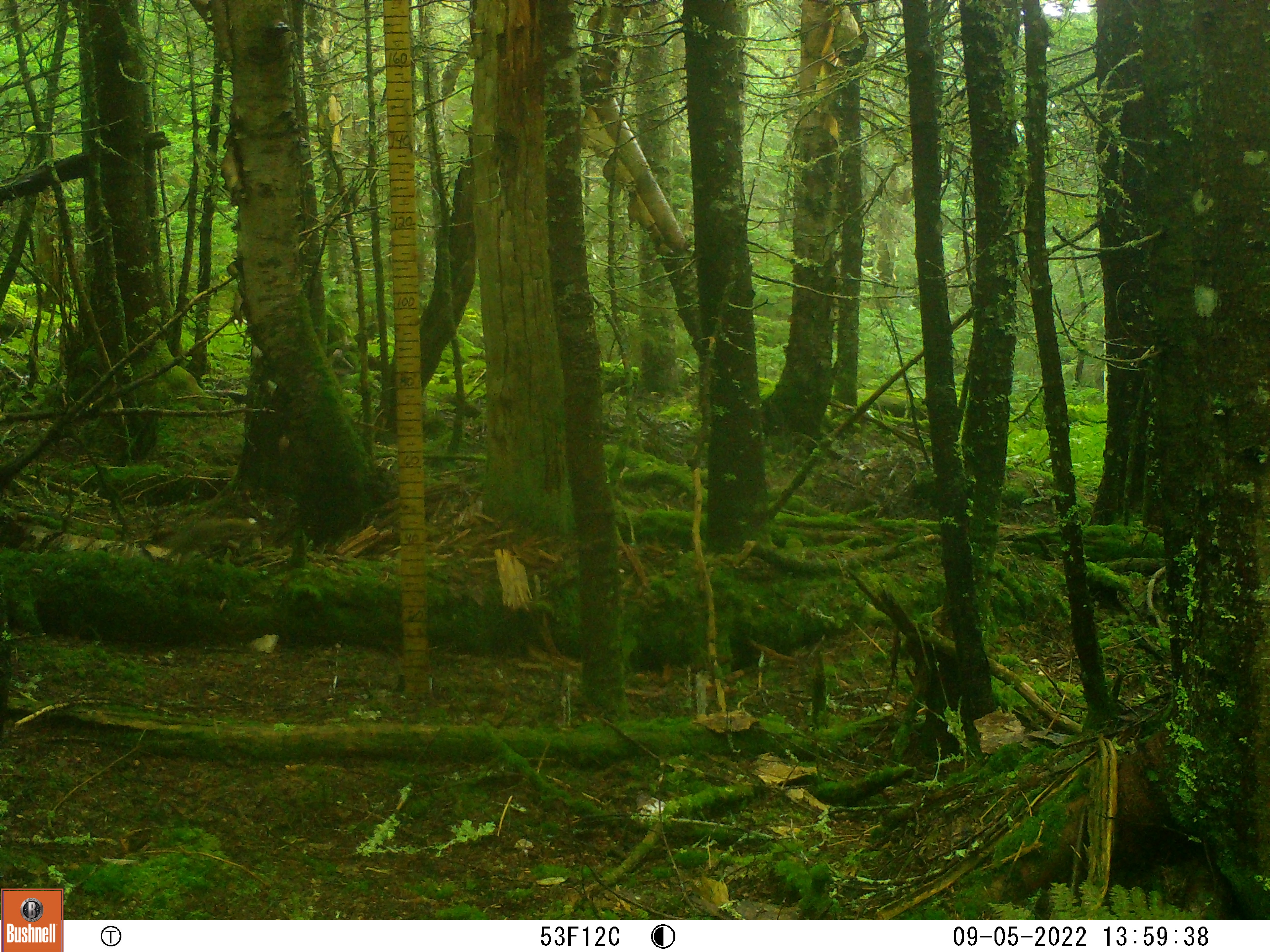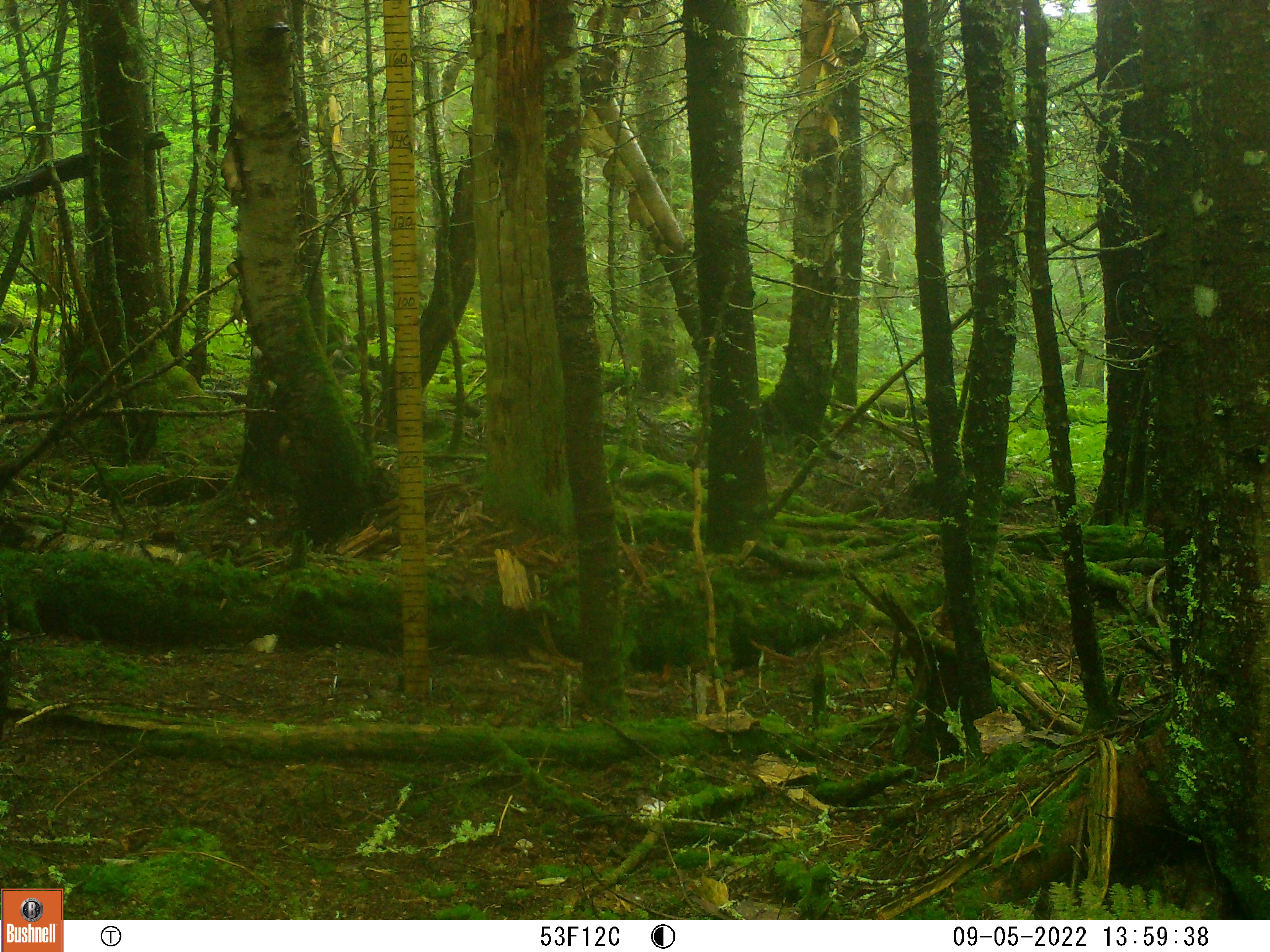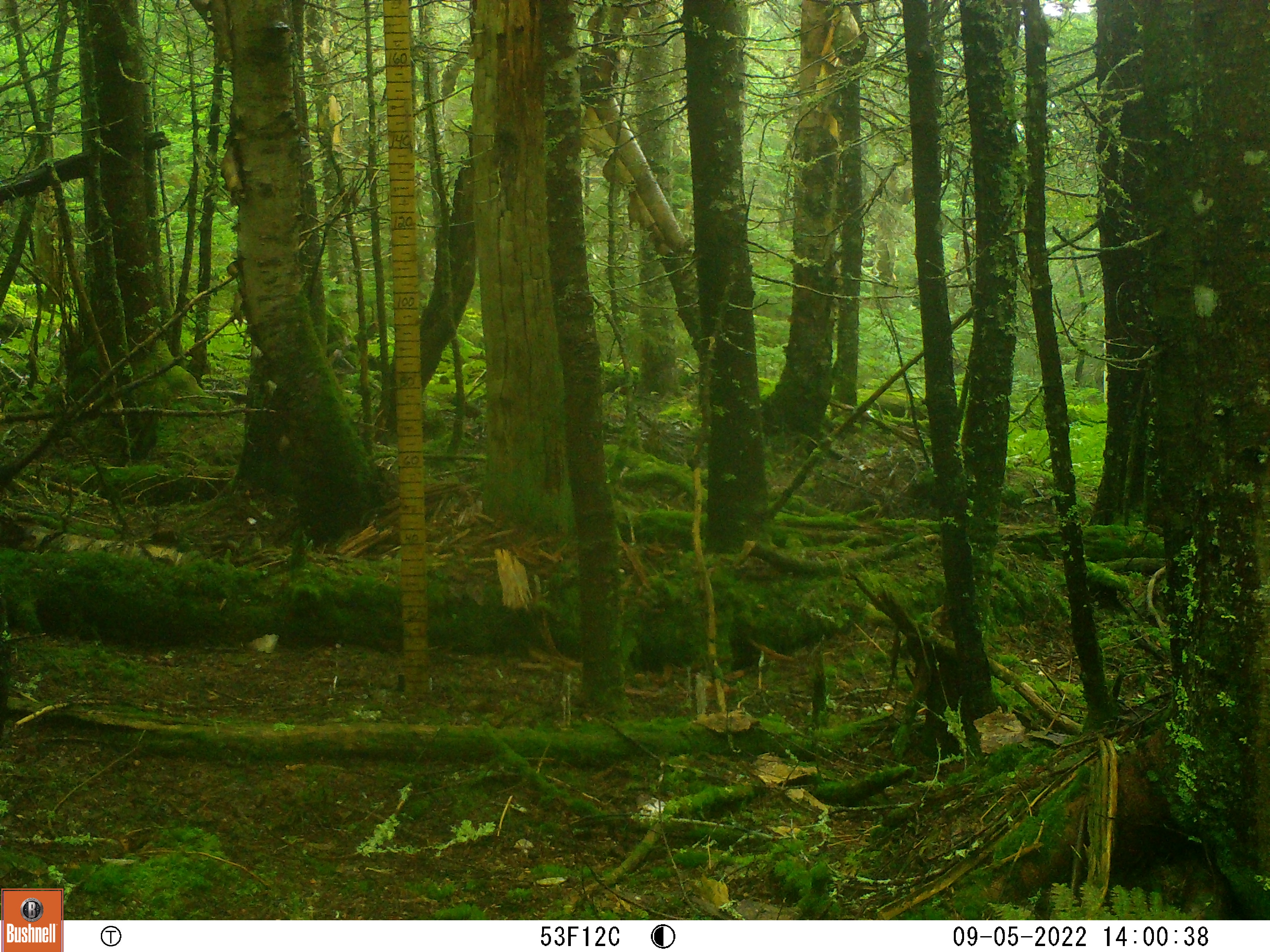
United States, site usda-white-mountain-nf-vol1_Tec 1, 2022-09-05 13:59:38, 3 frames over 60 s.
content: unidentified animal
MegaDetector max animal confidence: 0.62